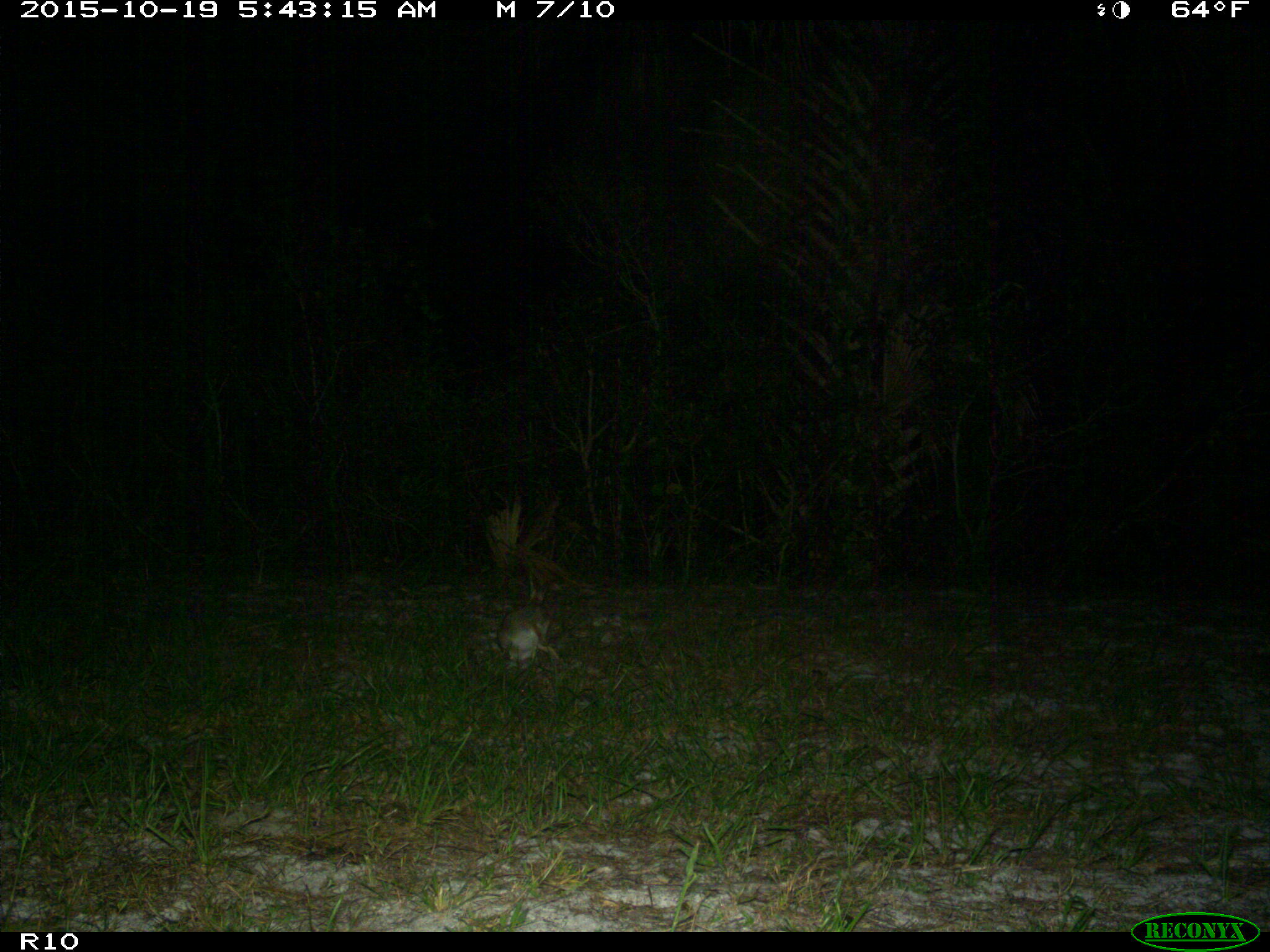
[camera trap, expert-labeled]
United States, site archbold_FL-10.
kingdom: Animalia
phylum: Chordata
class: Mammalia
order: Lagomorpha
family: Leporidae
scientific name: Leporidae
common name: rabbits and hares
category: unidentified rabbit